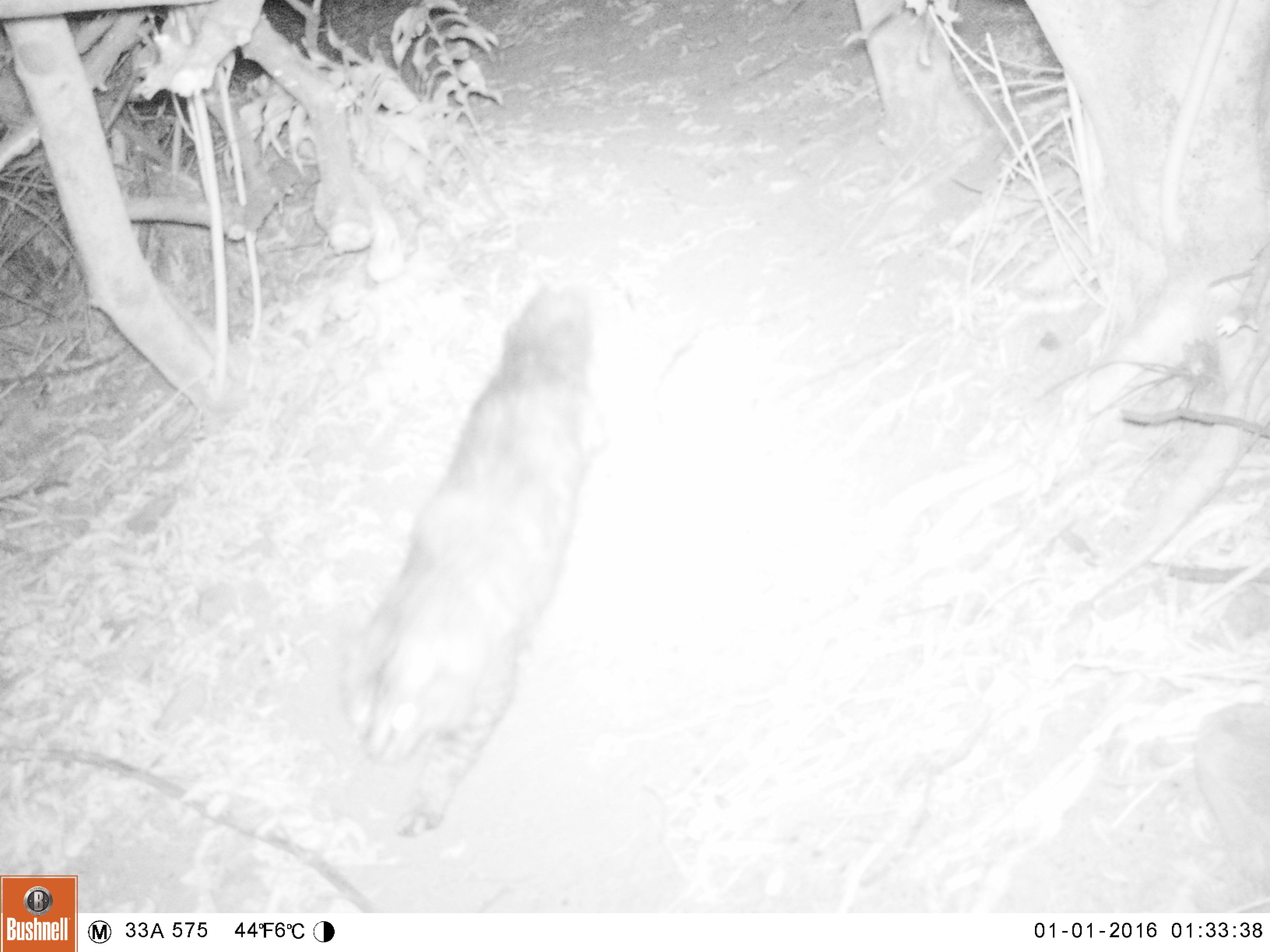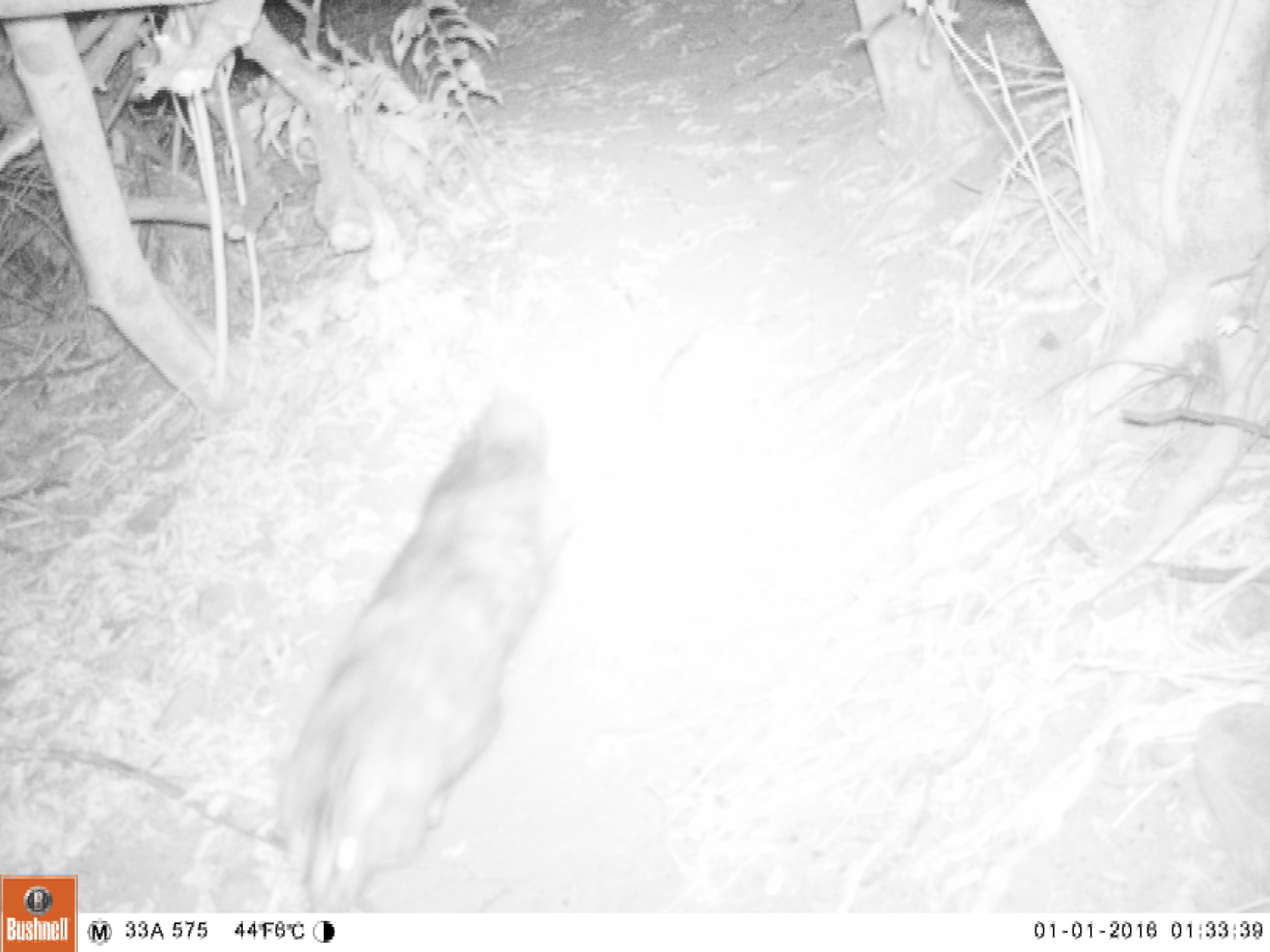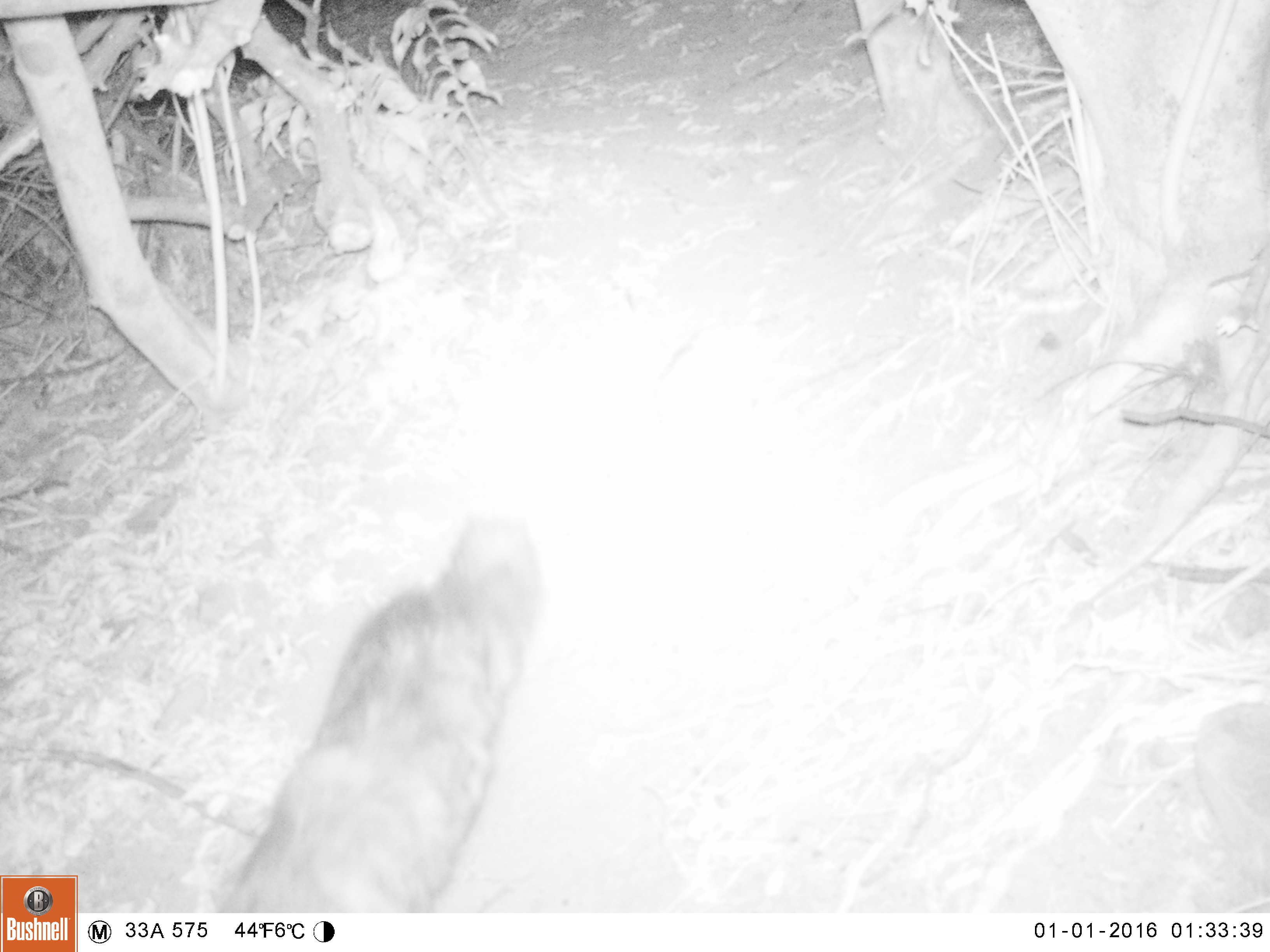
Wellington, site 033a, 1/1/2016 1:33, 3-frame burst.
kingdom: Animalia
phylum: Chordata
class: Mammalia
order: Carnivora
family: Felidae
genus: Felis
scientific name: Felis catus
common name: cat